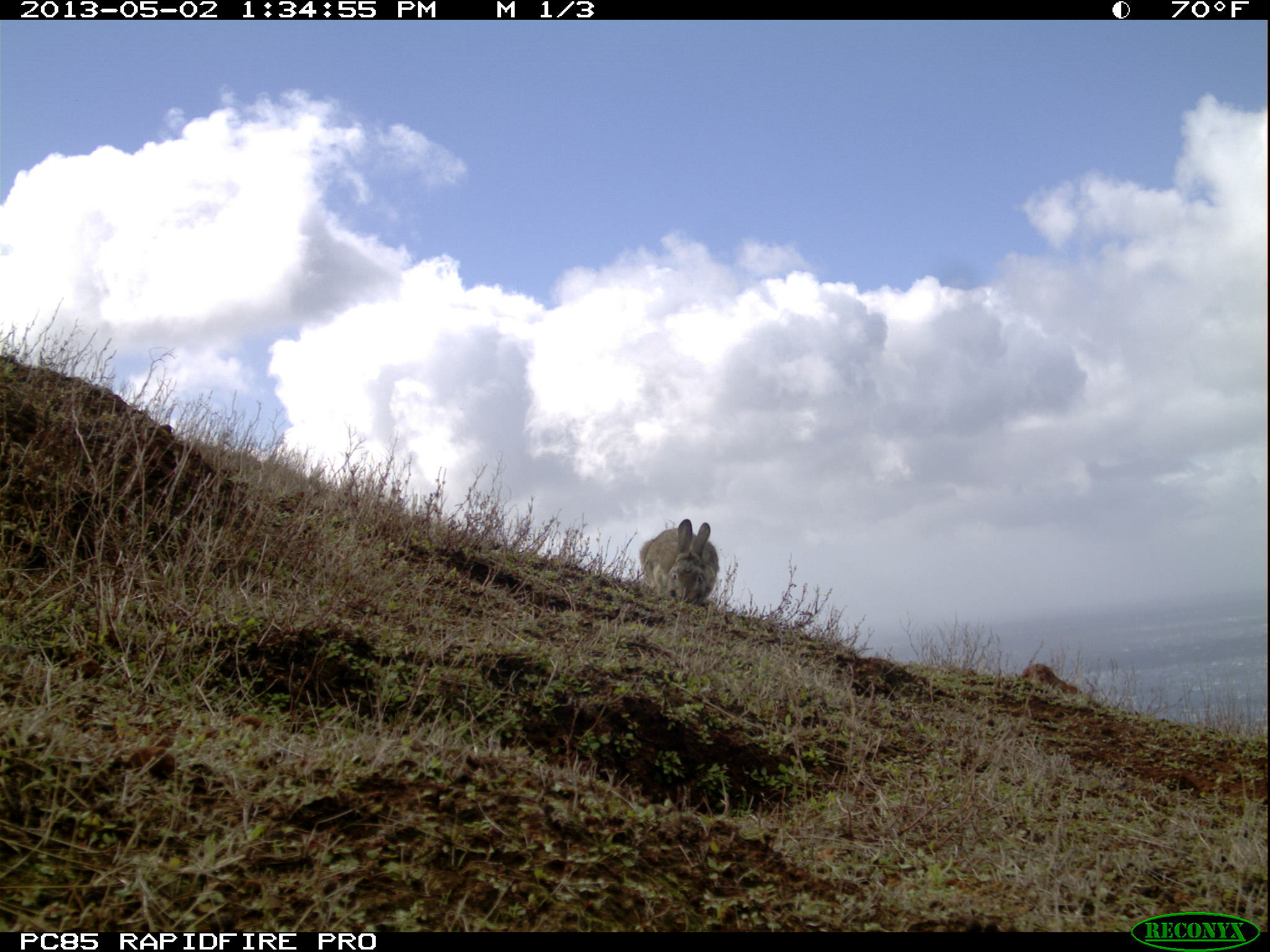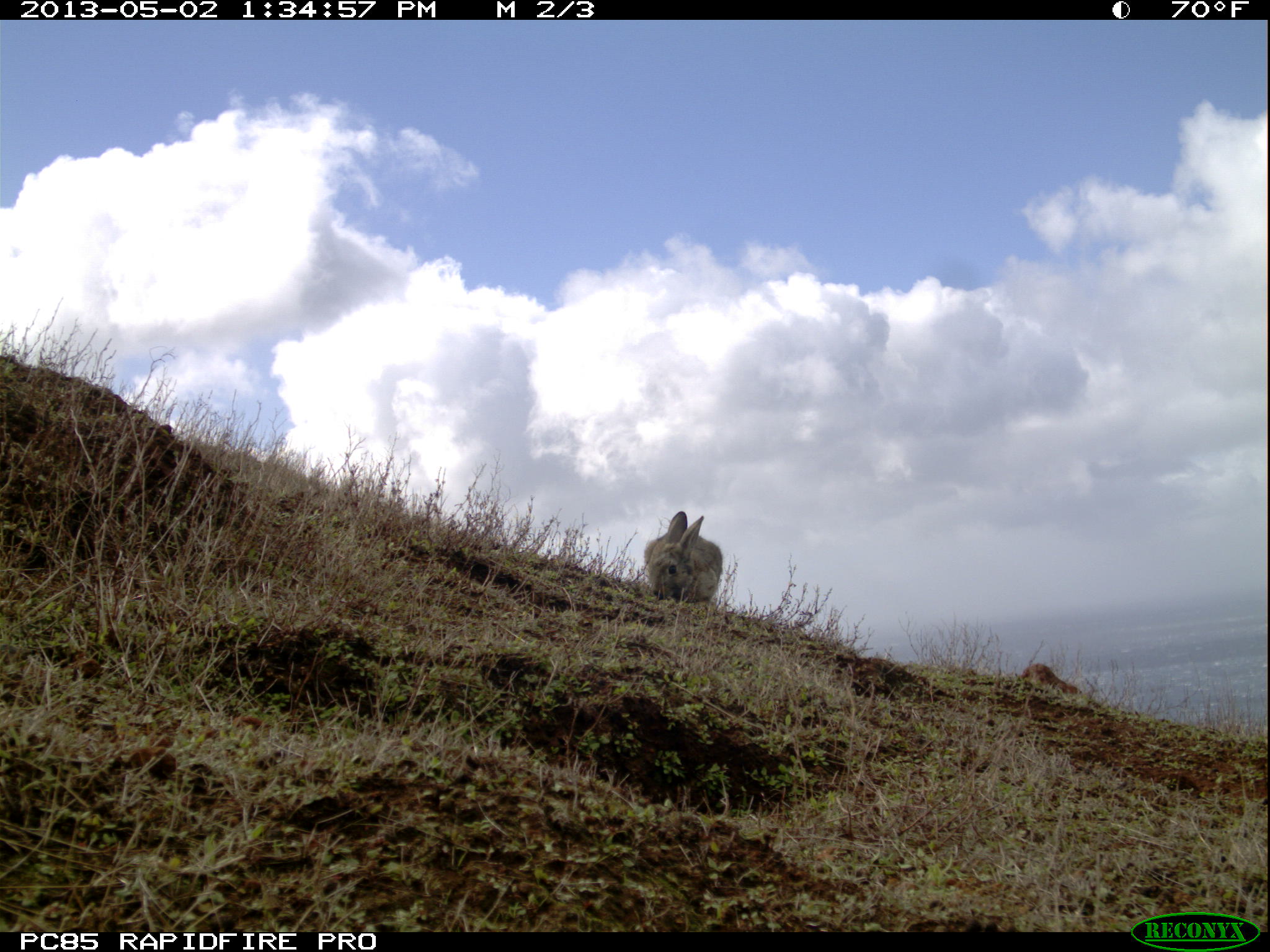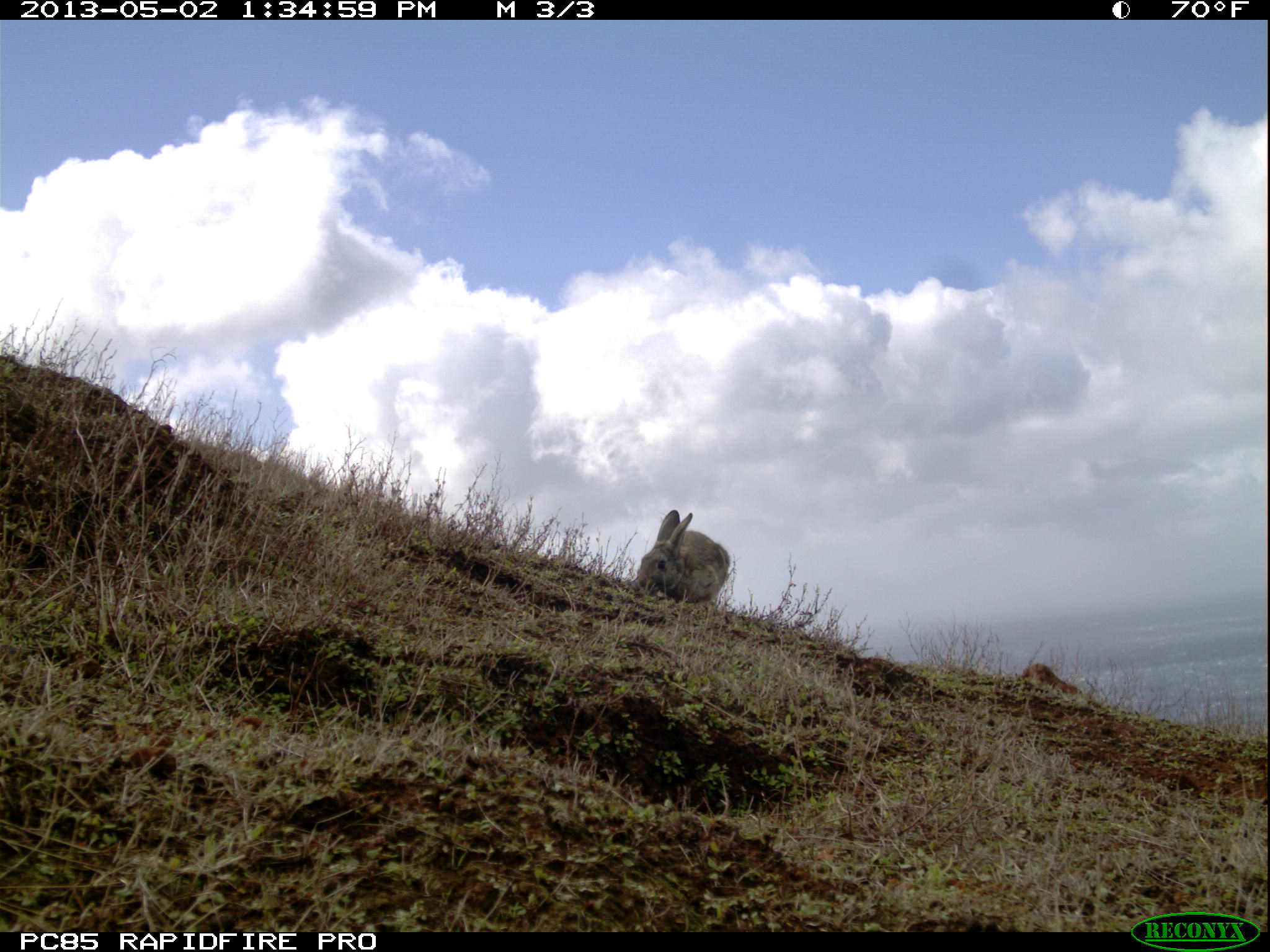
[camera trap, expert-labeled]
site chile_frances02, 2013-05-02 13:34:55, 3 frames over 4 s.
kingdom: Animalia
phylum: Chordata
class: Mammalia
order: Lagomorpha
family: Leporidae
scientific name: Leporidae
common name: rabbits and hares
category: rabbit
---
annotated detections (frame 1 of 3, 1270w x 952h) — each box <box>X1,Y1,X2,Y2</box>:
rabbit: <box>634,519,717,611</box>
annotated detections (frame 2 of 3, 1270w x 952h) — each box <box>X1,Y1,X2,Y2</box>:
rabbit: <box>641,510,721,609</box>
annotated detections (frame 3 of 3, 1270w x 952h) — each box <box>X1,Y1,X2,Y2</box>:
rabbit: <box>631,508,728,610</box>